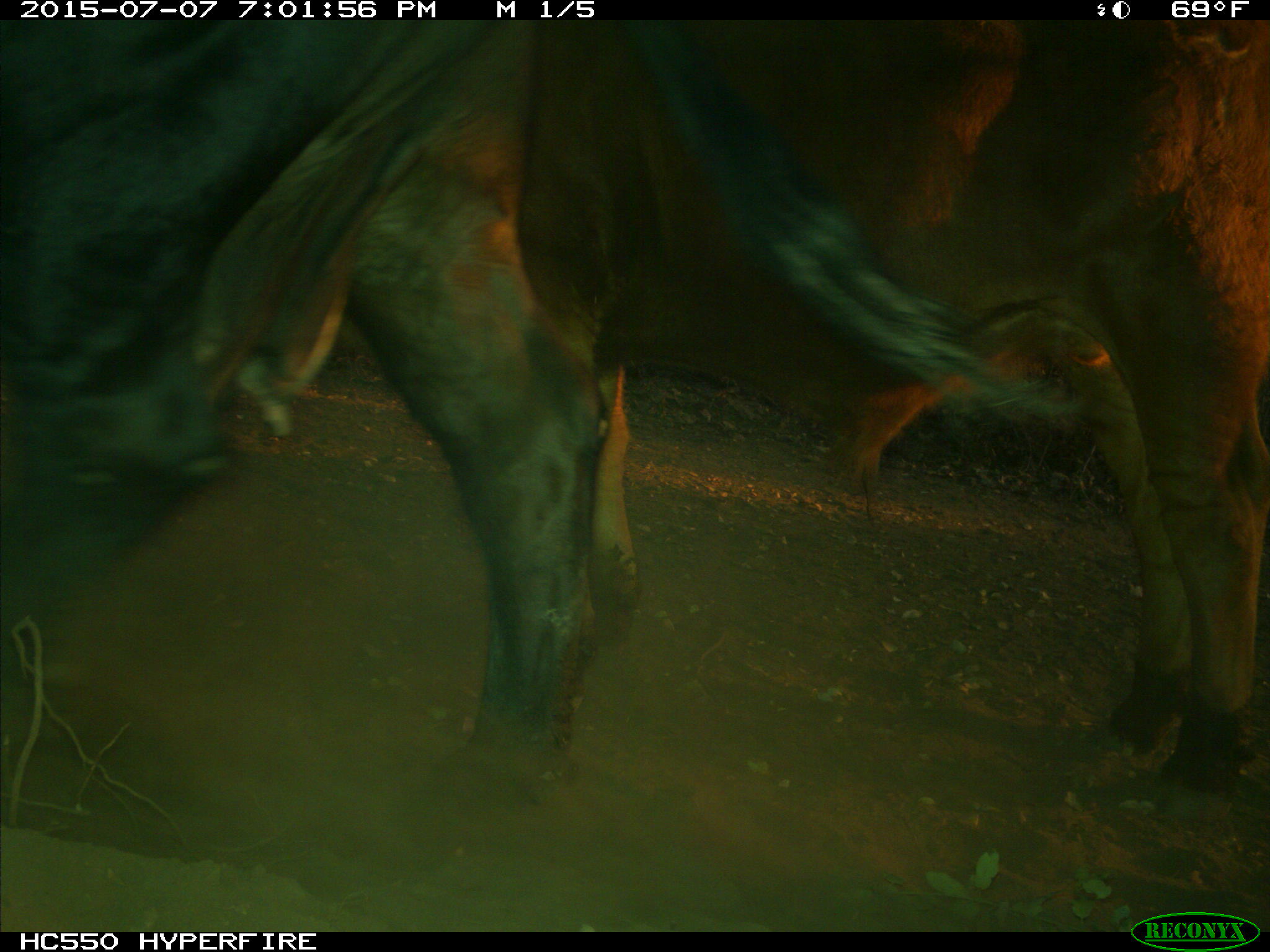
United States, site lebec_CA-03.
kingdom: Animalia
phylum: Chordata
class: Mammalia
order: Artiodactyla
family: Bovidae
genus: Bos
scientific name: Bos taurus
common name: domestic cow